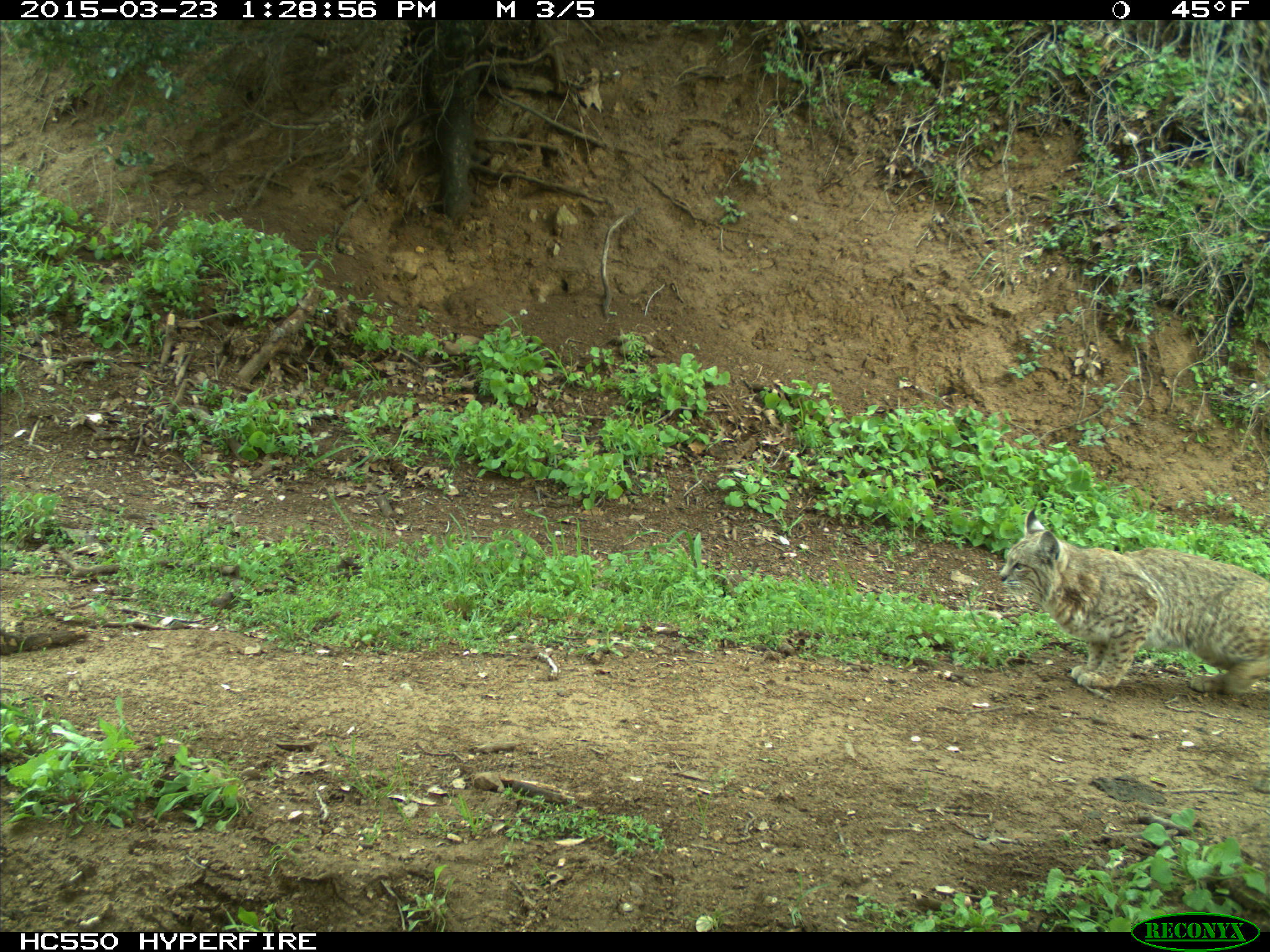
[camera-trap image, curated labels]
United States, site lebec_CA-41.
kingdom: Animalia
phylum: Chordata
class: Mammalia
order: Carnivora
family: Felidae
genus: Lynx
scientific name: Lynx rufus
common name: bobcat